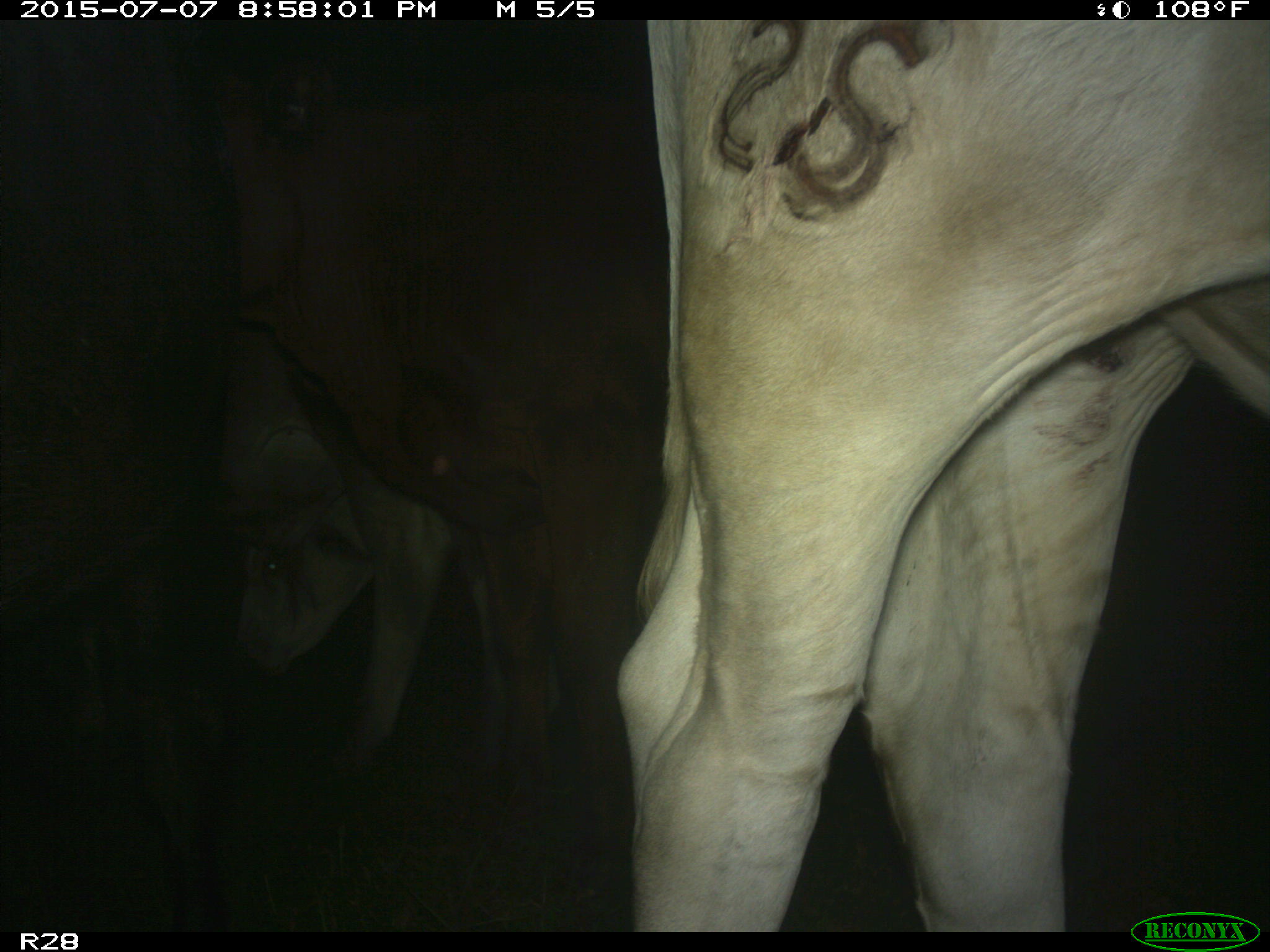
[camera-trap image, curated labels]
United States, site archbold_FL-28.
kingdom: Animalia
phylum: Chordata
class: Mammalia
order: Artiodactyla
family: Bovidae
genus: Bos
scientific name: Bos taurus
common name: domestic cow